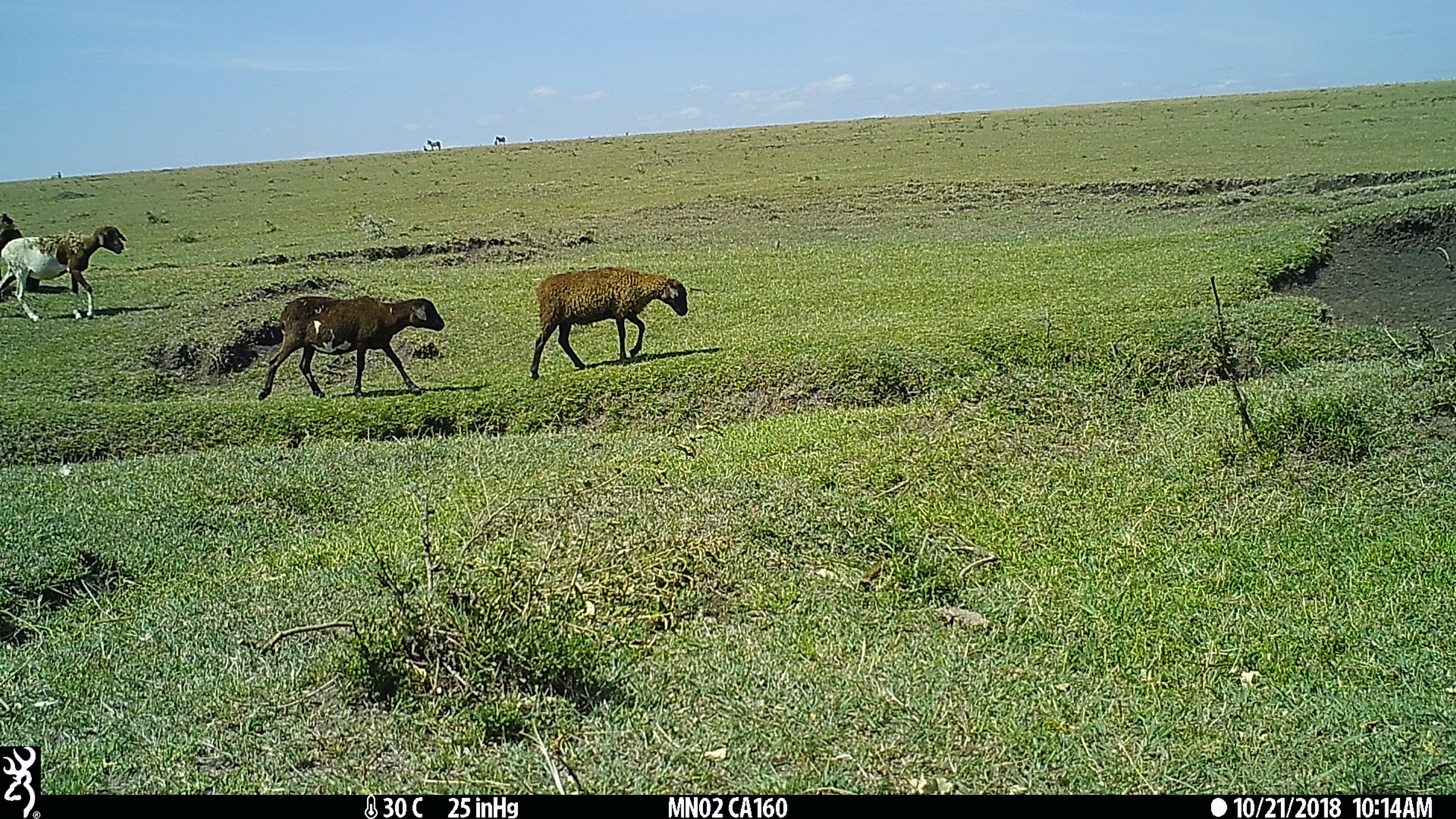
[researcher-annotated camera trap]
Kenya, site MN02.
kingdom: Animalia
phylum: Chordata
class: Mammalia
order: Artiodactyla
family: Bovidae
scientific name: Bovidae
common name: sheep or goat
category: shoat